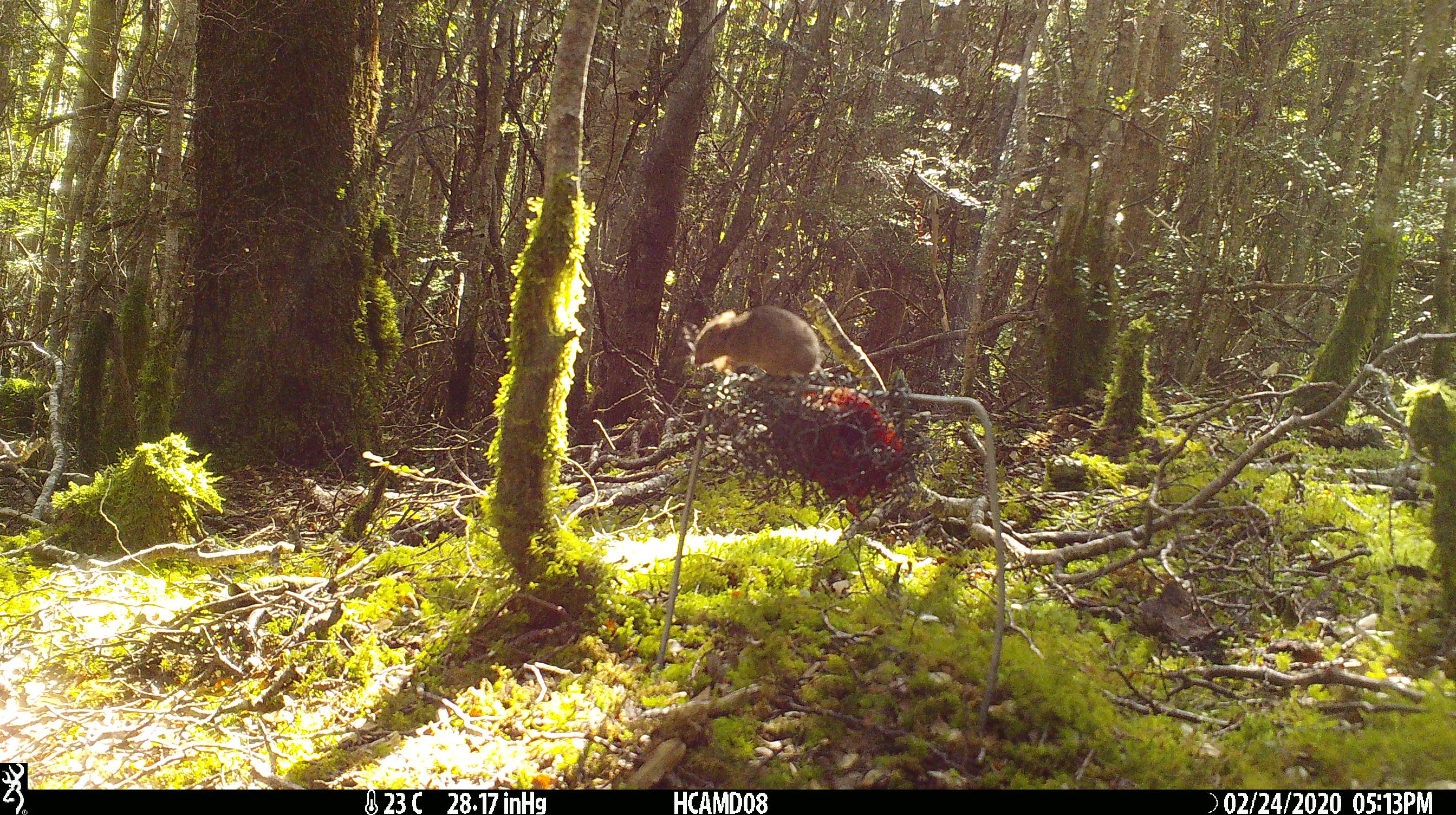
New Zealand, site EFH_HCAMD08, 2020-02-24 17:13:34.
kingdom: Animalia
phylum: Chordata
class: Mammalia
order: Rodentia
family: Muridae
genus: Mus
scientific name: Mus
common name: mouse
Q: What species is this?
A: Mouse (Mus).